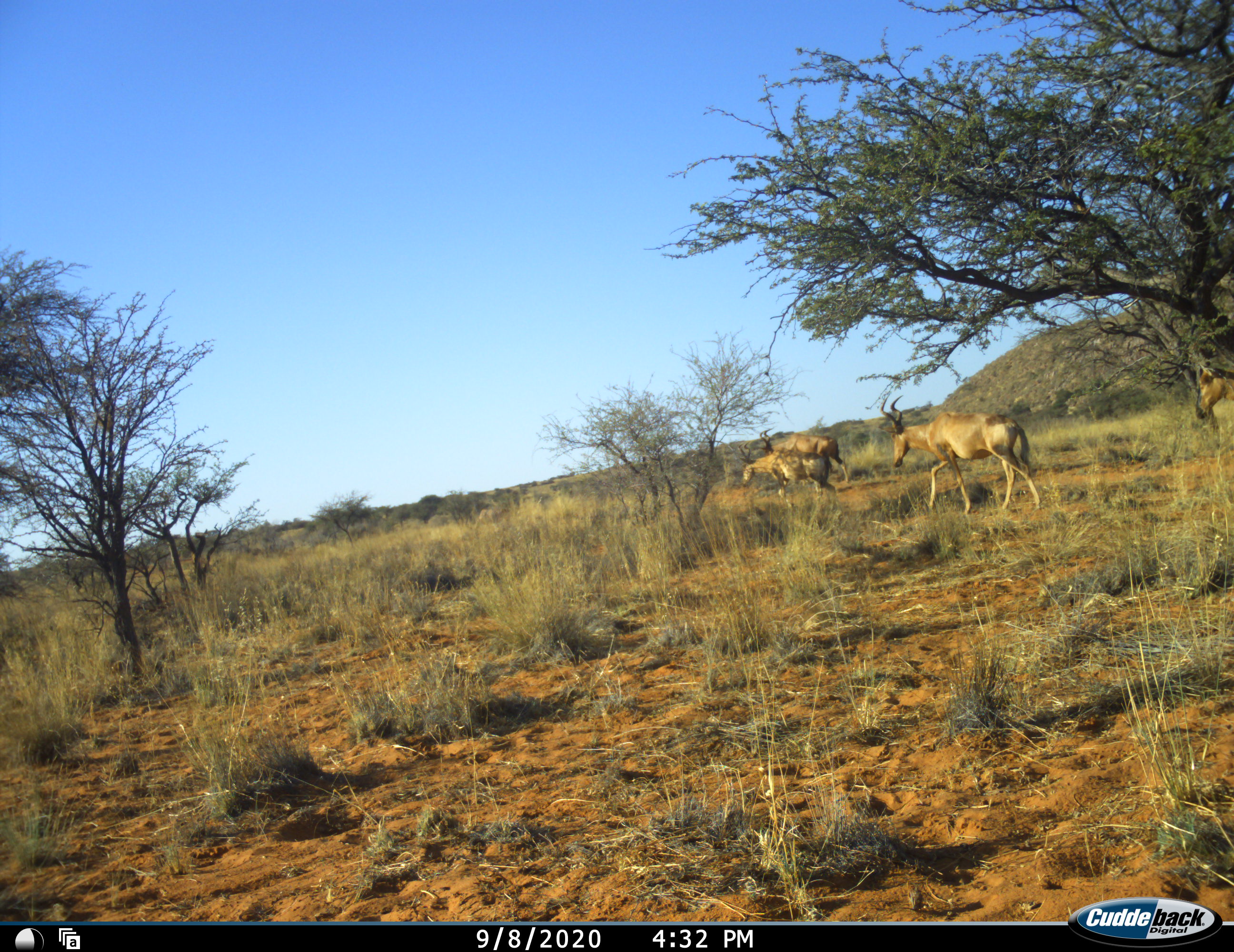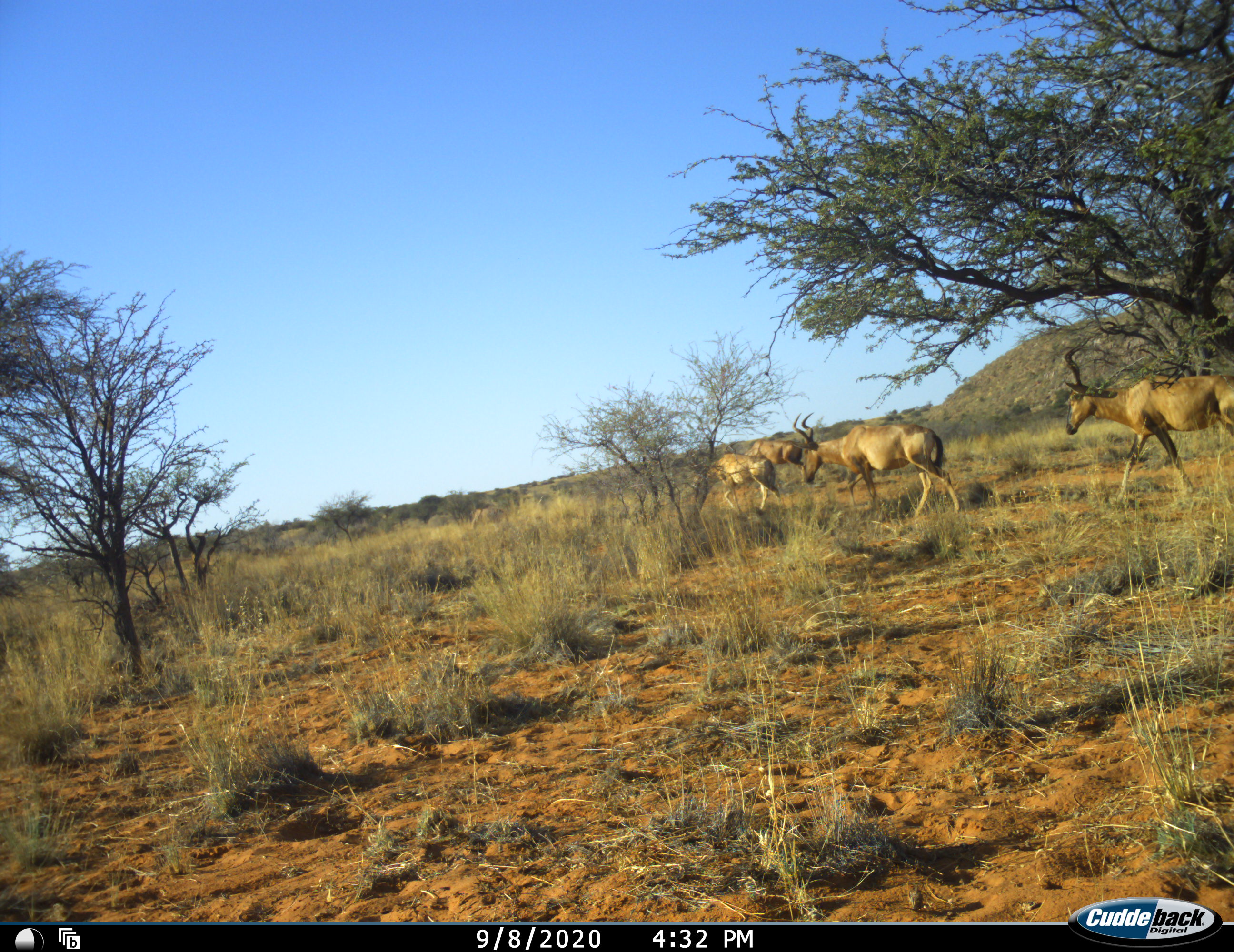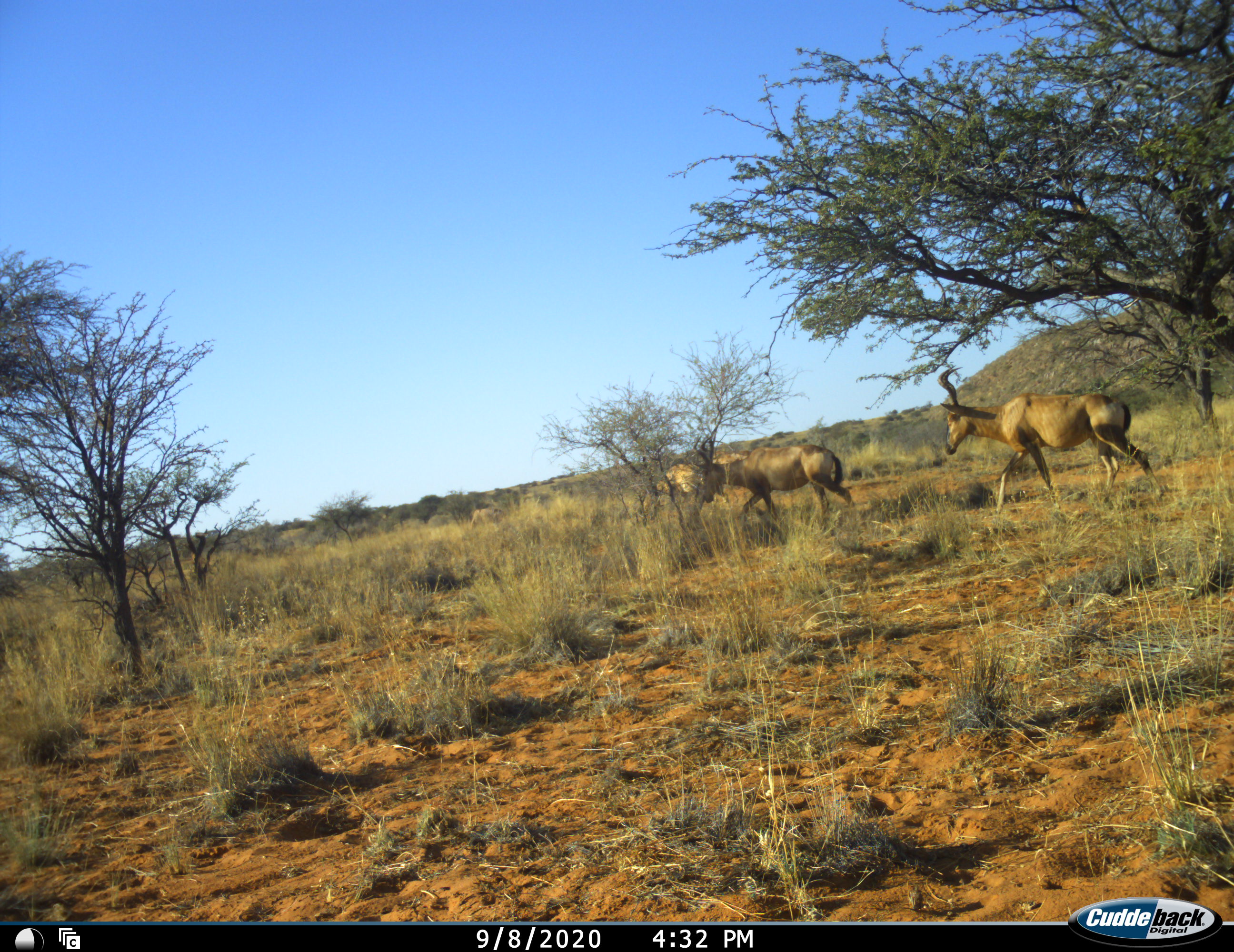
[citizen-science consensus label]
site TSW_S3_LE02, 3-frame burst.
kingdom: Animalia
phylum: Chordata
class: Mammalia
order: Artiodactyla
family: Bovidae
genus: Alcelaphus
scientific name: Alcelaphus buselaphus caama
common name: red hartebeest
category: hartebeestred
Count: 4.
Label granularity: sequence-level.